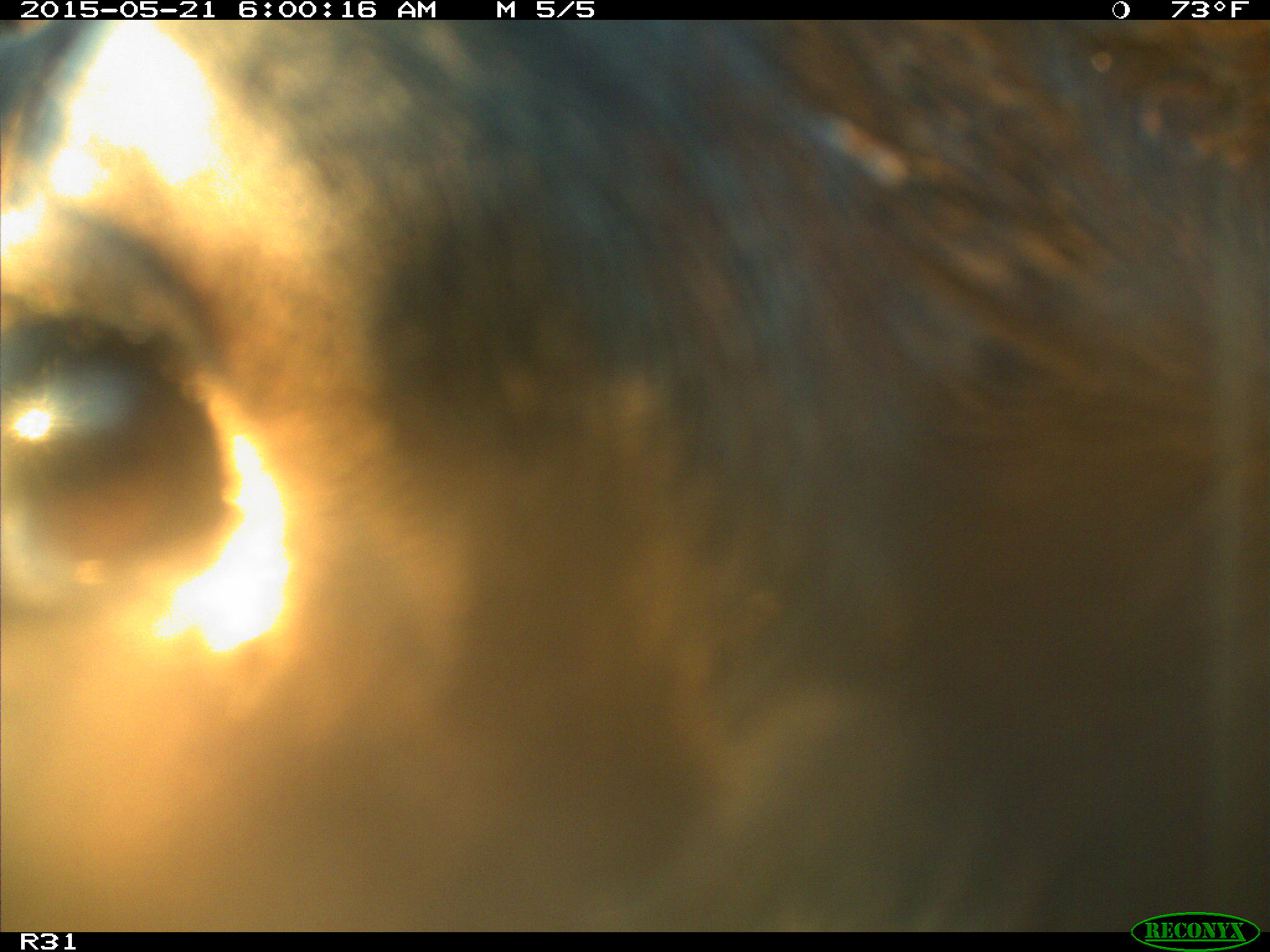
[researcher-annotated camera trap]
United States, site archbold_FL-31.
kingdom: Animalia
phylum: Chordata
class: Mammalia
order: Artiodactyla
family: Bovidae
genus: Bos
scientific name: Bos taurus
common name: domestic cow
Bos taurus (domestic cow).